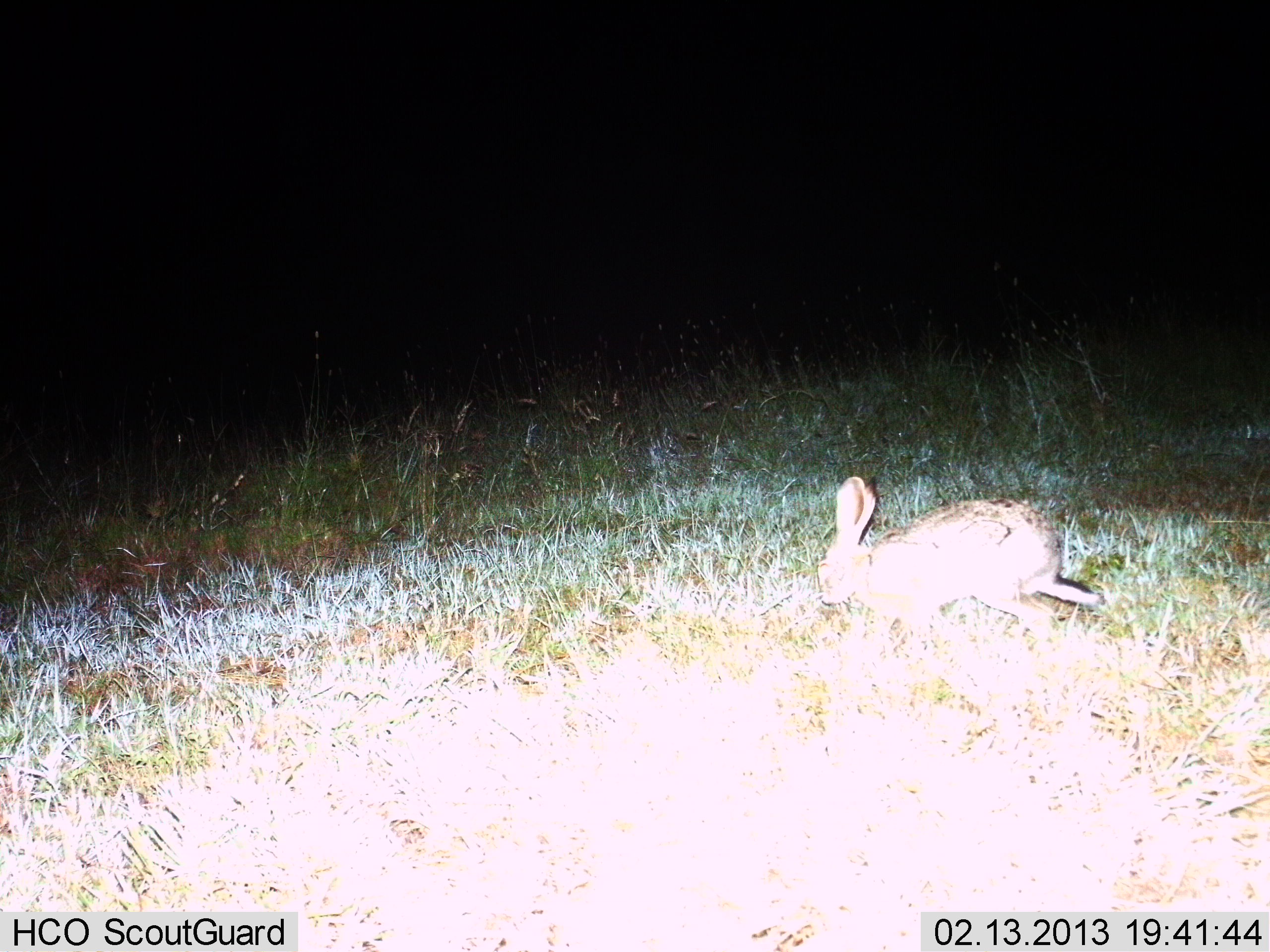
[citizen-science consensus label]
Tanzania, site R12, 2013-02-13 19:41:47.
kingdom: Animalia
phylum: Chordata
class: Mammalia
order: Lagomorpha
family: Leporidae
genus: Lepus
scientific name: Lepus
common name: hare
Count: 1.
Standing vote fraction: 7%.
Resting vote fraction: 0%.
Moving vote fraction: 79%.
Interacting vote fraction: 0%.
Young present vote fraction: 0%.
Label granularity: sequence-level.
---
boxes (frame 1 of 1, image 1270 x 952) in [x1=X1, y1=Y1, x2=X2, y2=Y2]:
animal: [x1=804, y1=470, x2=1108, y2=645]